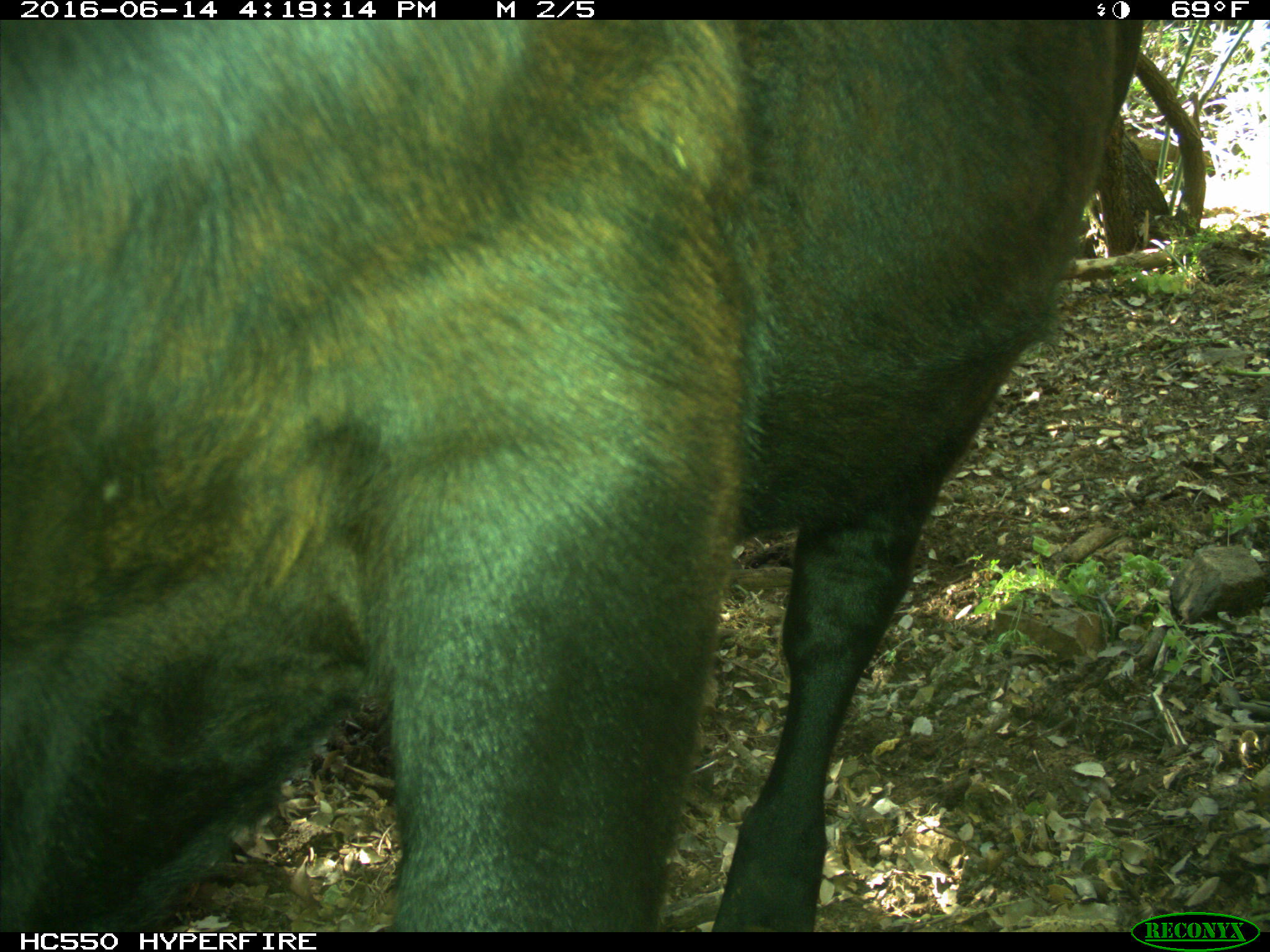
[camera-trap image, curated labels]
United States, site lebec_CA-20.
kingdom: Animalia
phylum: Chordata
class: Mammalia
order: Artiodactyla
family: Bovidae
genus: Bos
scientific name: Bos taurus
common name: domestic cow